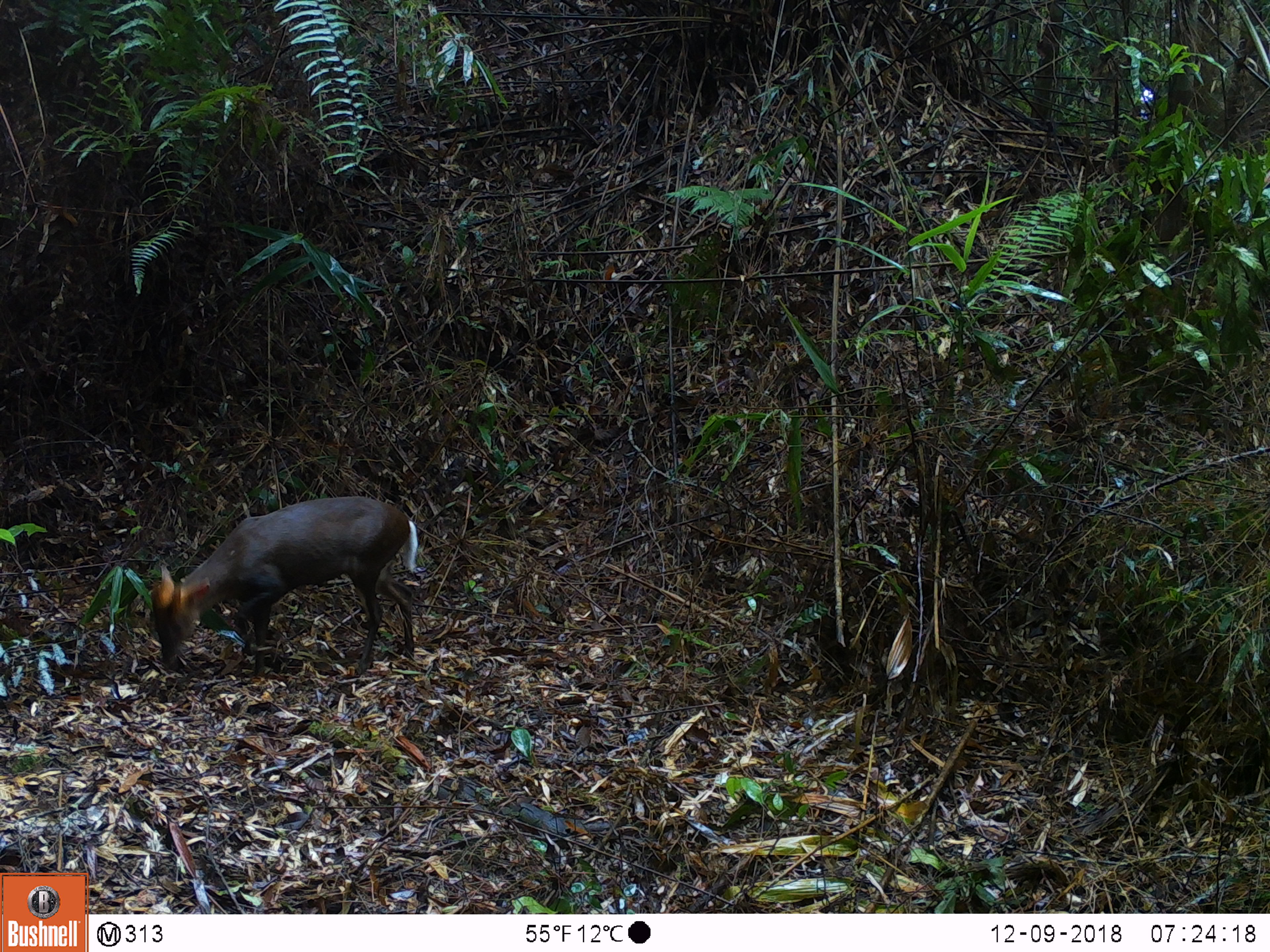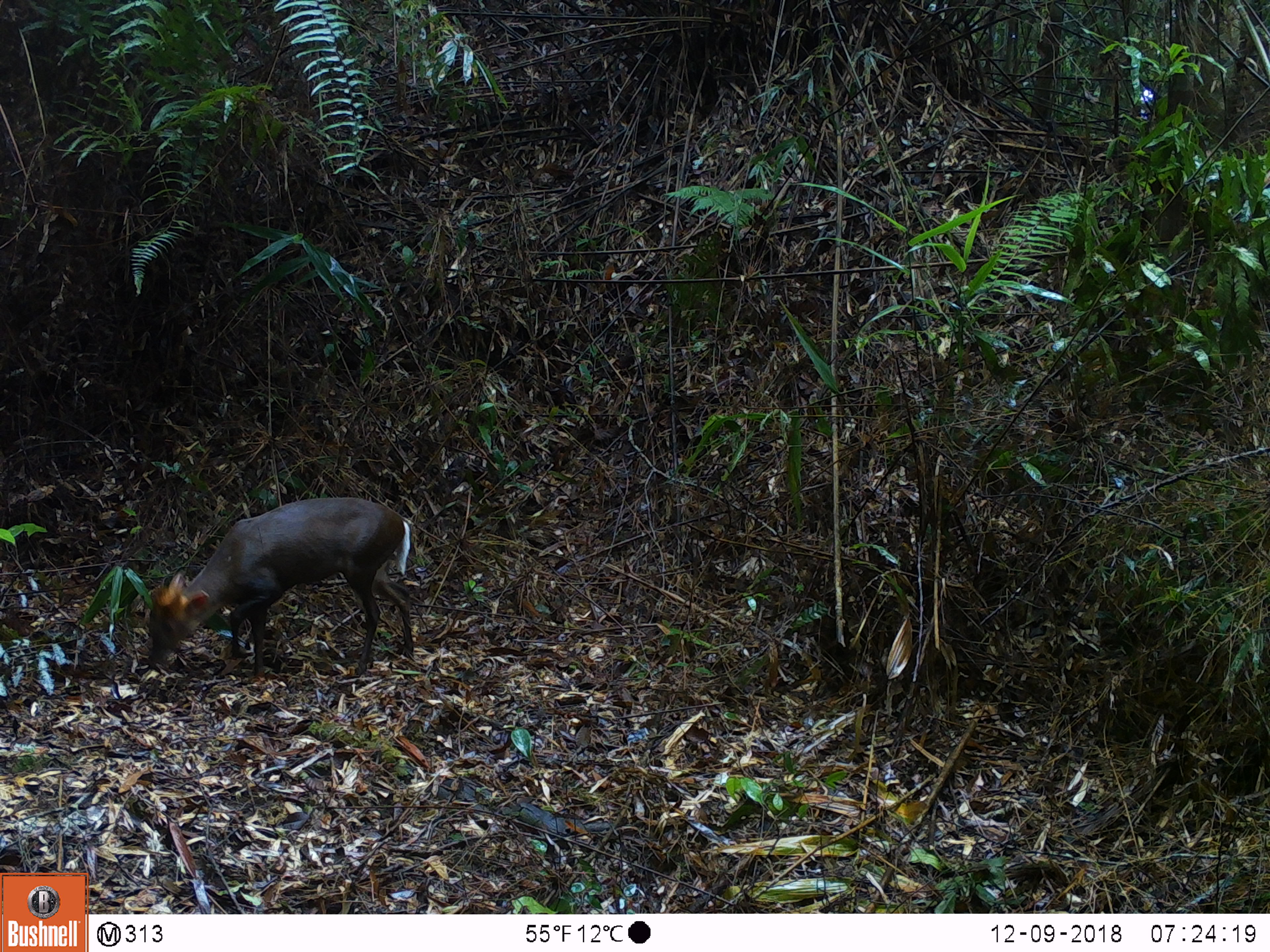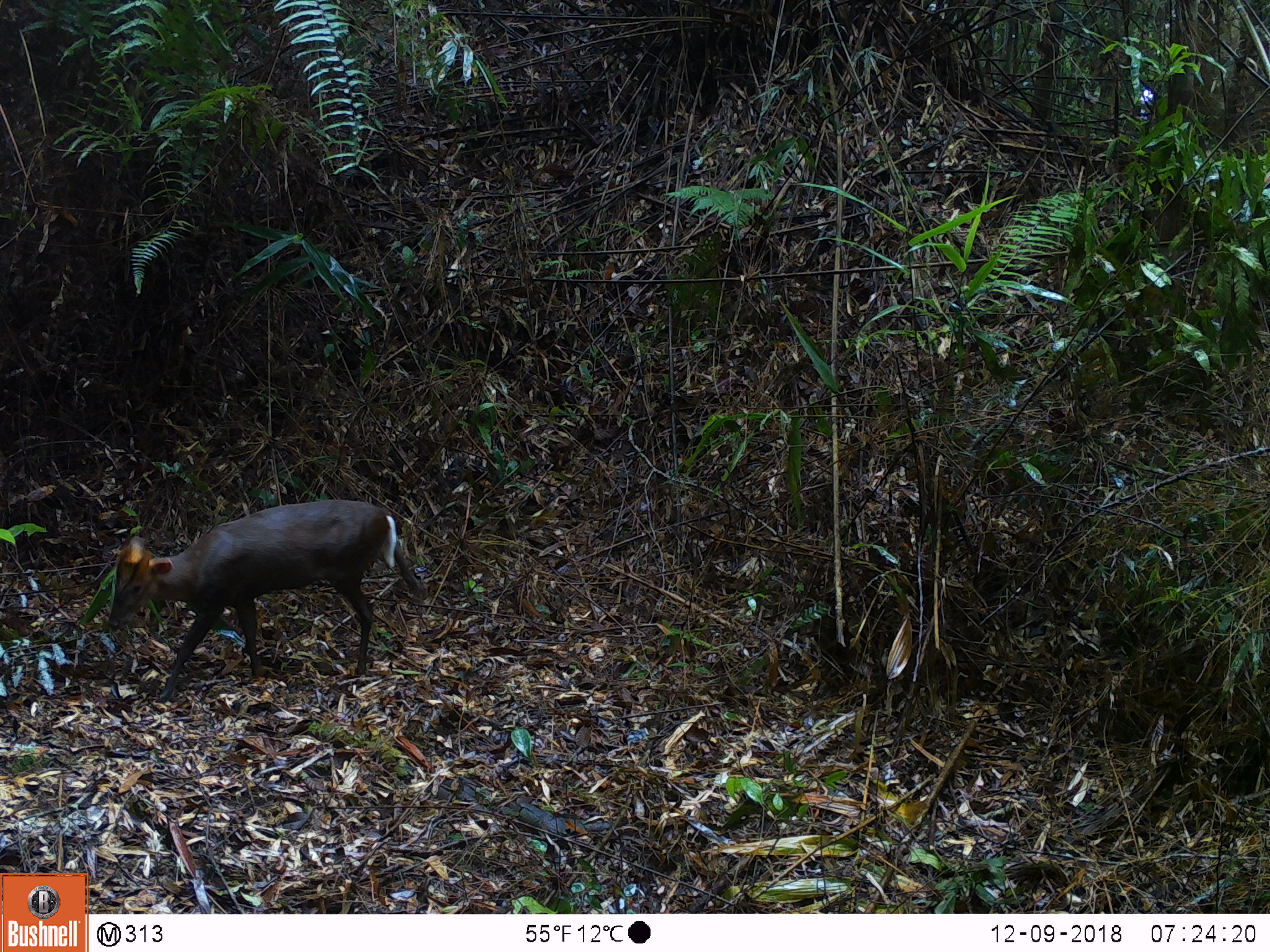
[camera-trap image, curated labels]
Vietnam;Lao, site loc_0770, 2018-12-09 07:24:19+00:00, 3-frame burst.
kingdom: Animalia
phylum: Chordata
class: Mammalia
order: Artiodactyla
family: Cervidae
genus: Muntiacus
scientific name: Muntiacus rooseveltorum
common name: roosevelt's muntjac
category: roosevelts muntjac group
Roosevelts muntjac group (roosevelt's muntjac) (Muntiacus rooseveltorum). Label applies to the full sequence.